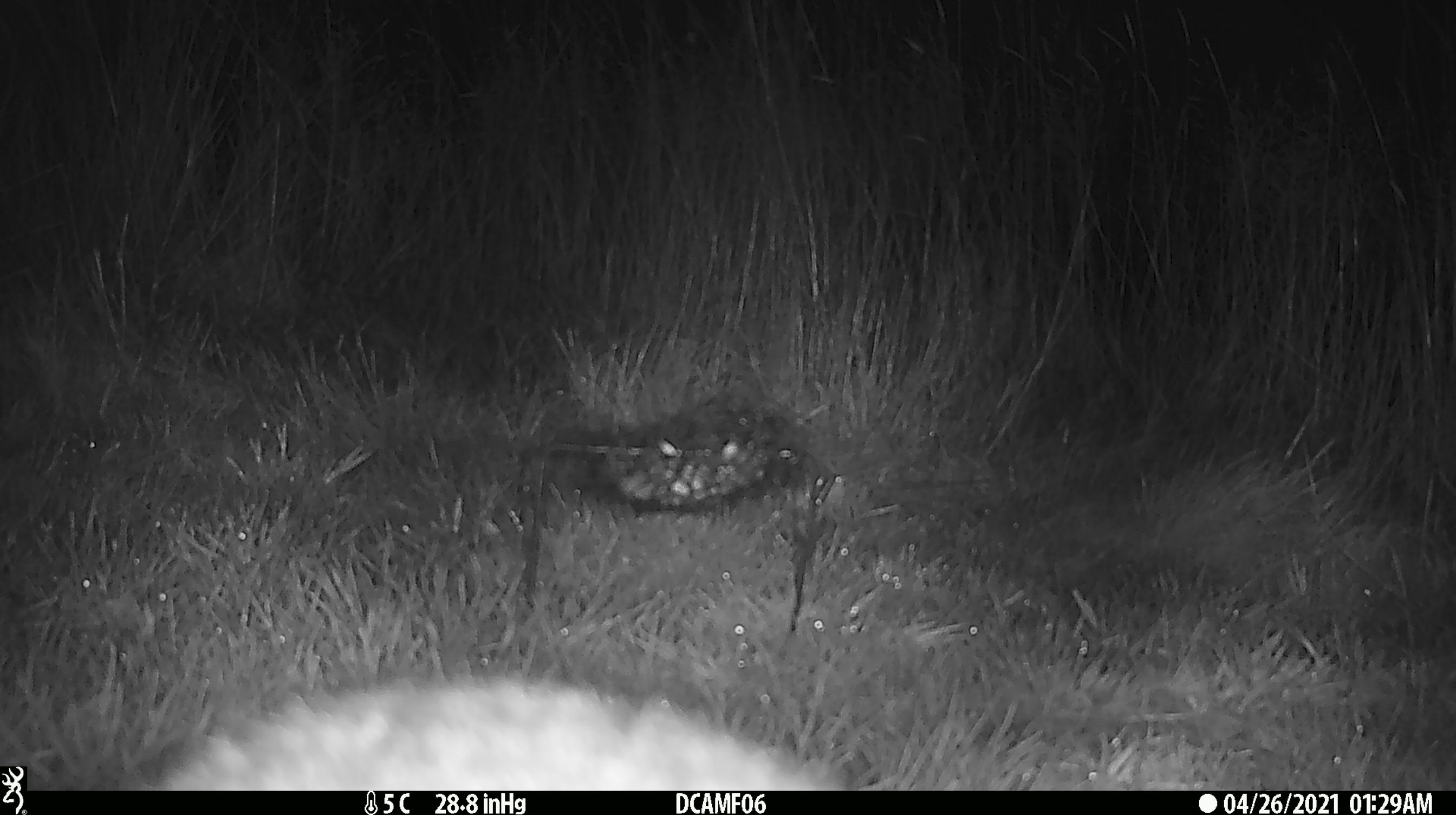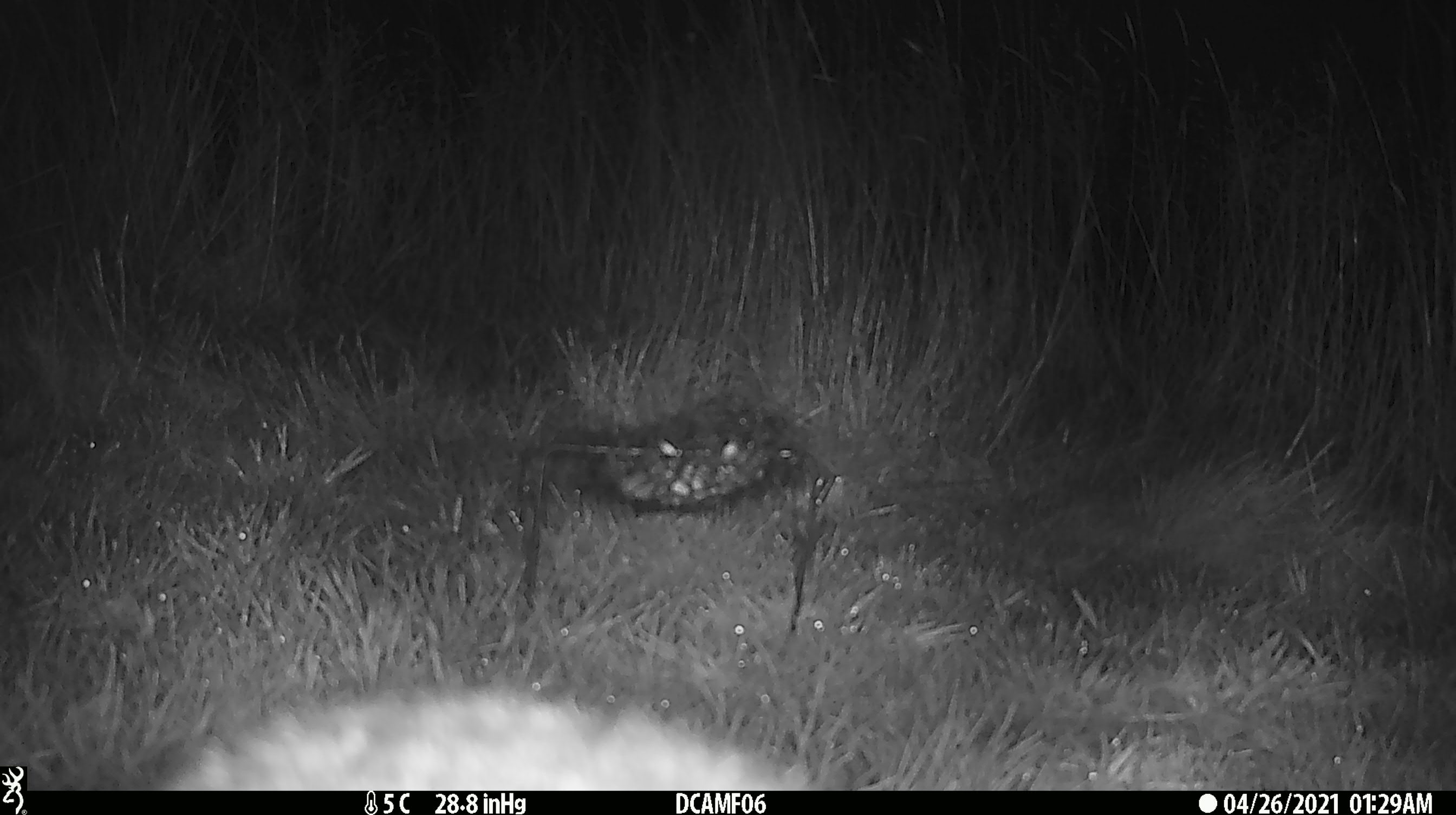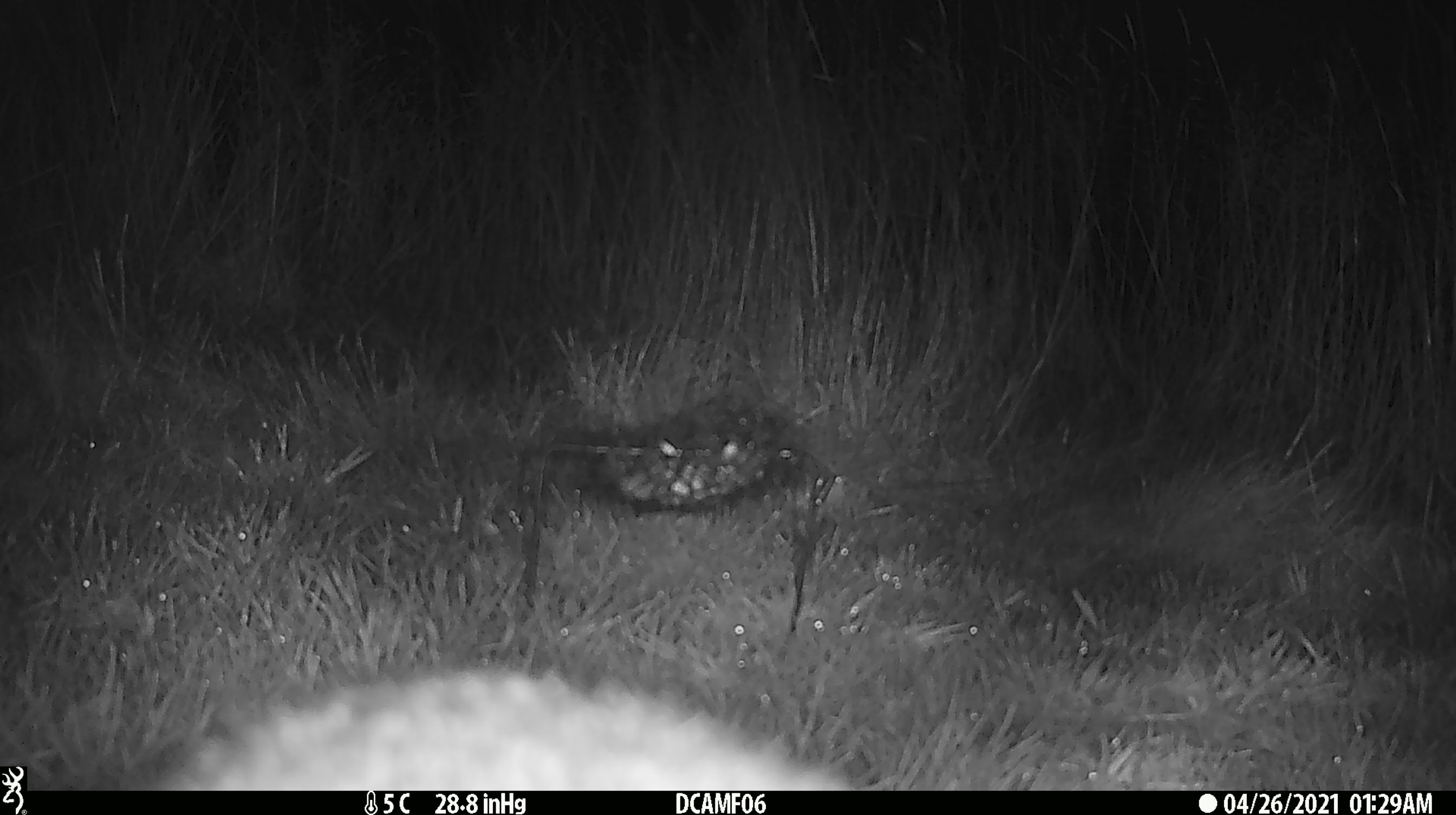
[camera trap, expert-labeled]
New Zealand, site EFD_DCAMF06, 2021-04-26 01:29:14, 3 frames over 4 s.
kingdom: Animalia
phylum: Chordata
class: Mammalia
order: Lagomorpha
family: Leporidae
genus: Lepus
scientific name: Lepus europaeus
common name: brown hare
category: hare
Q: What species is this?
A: Hare (brown hare) (Lepus europaeus).